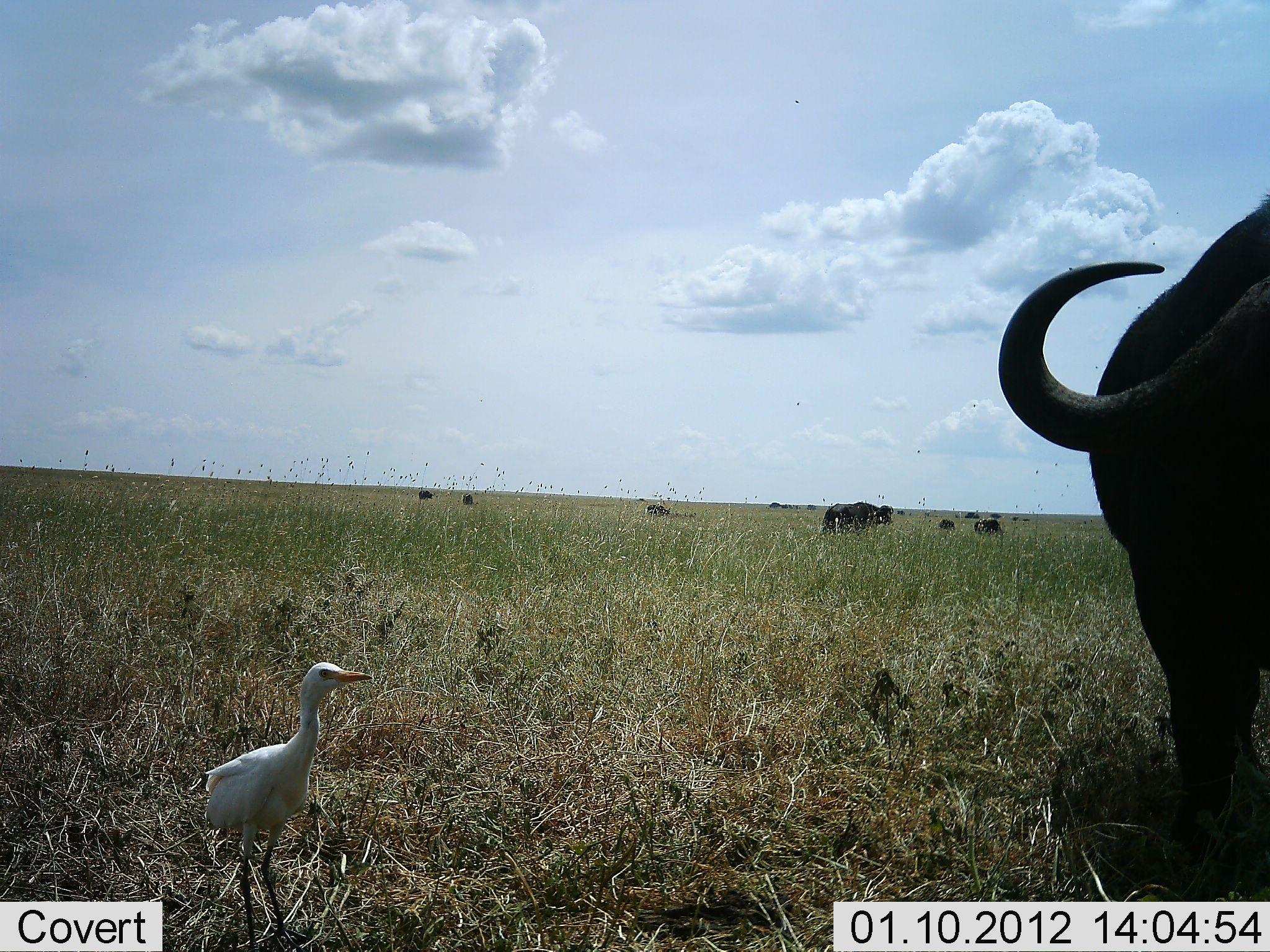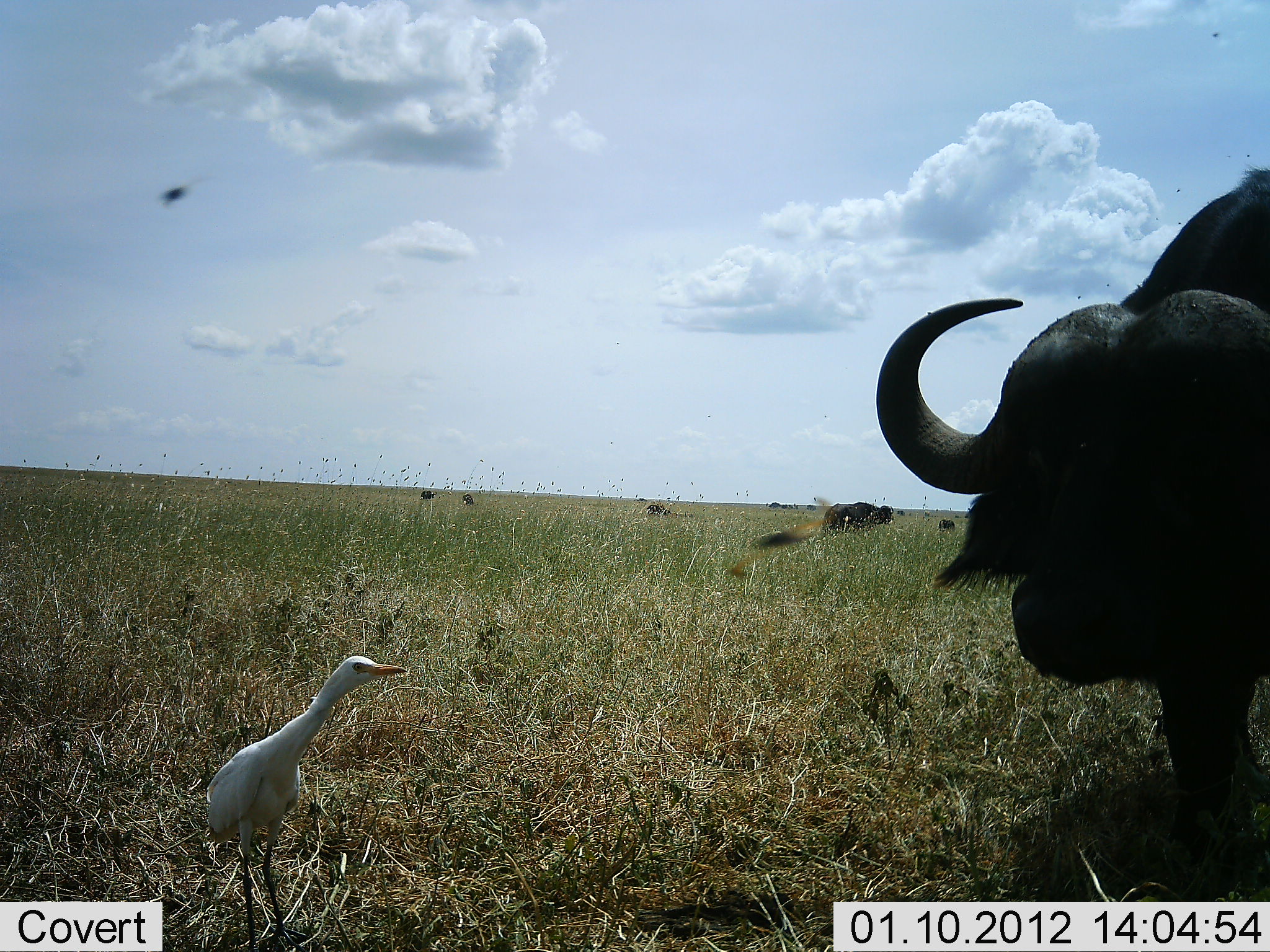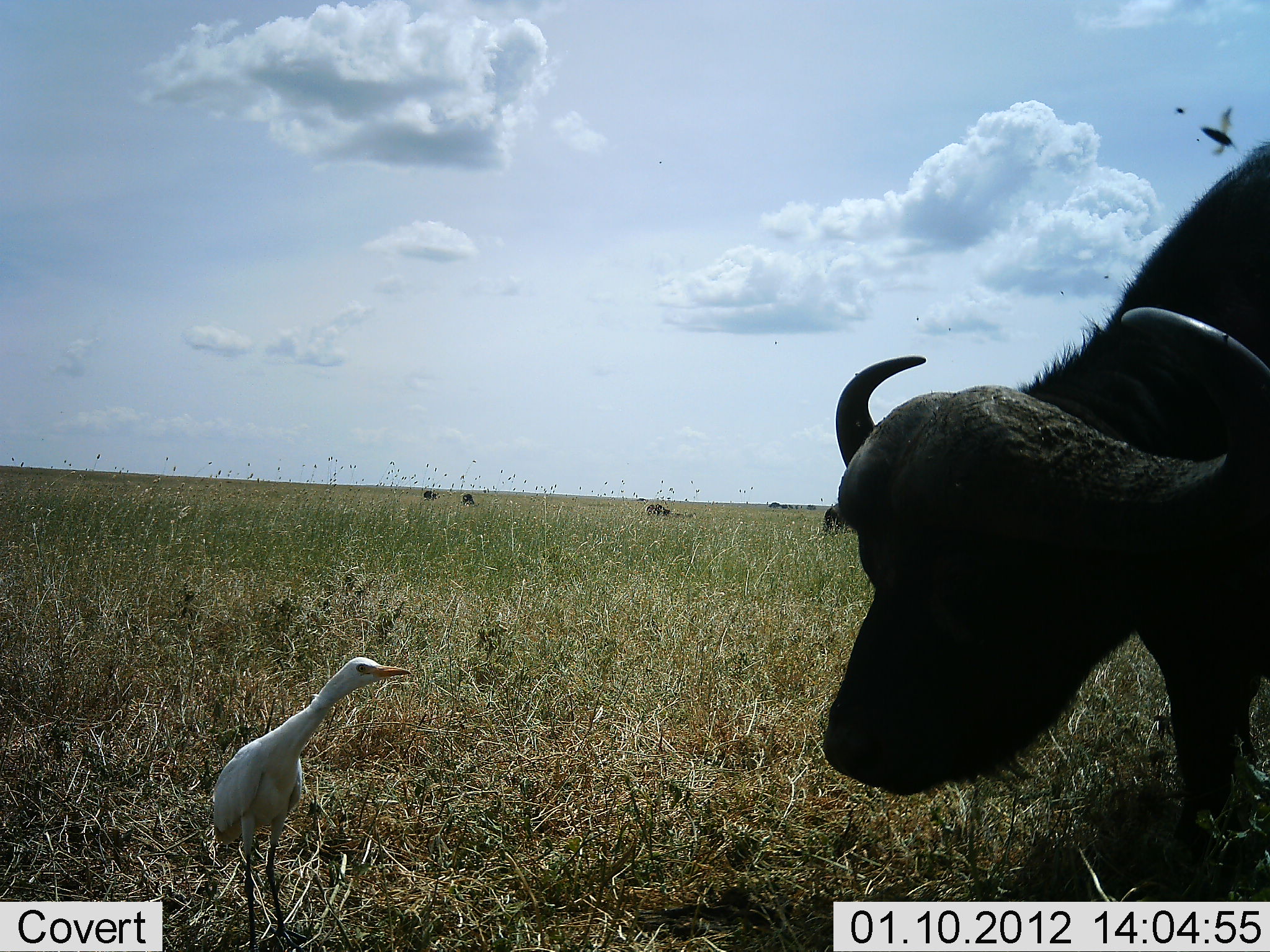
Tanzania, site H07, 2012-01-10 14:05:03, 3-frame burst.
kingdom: Animalia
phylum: Chordata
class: Mammalia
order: Artiodactyla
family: Bovidae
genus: Syncerus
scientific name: Syncerus caffer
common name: cape buffalo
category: buffalo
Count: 2.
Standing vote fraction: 78%.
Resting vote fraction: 0%.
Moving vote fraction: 26%.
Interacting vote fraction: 15%.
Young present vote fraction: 0%.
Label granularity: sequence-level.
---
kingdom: Animalia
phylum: Chordata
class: Aves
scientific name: Aves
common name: bird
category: otherbird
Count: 1.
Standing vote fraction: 96%.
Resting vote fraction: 0%.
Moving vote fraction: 8%.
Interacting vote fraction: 20%.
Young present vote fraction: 0%.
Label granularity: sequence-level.